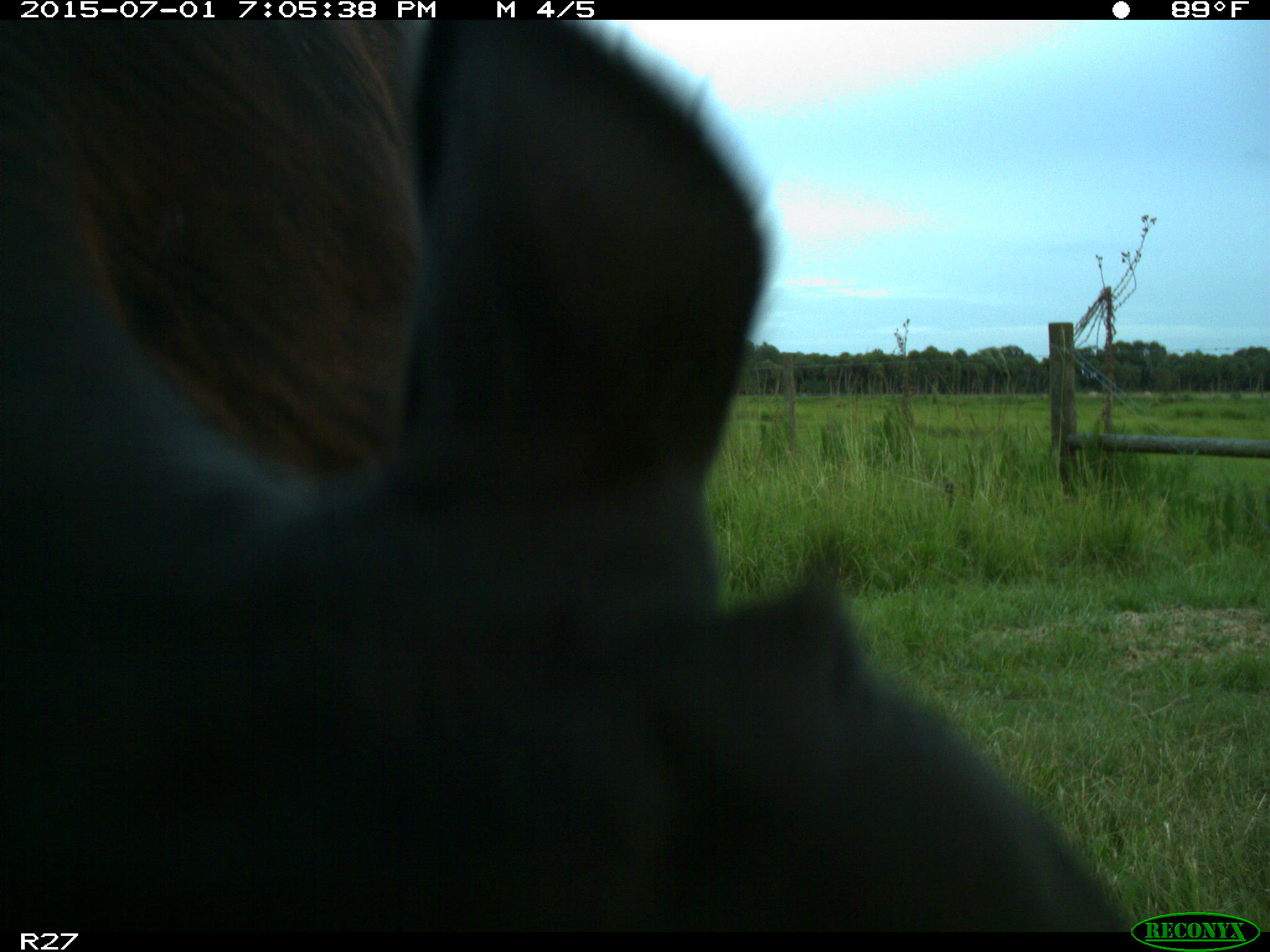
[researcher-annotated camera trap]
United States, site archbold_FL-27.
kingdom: Animalia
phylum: Chordata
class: Mammalia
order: Artiodactyla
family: Bovidae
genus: Bos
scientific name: Bos taurus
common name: domestic cow